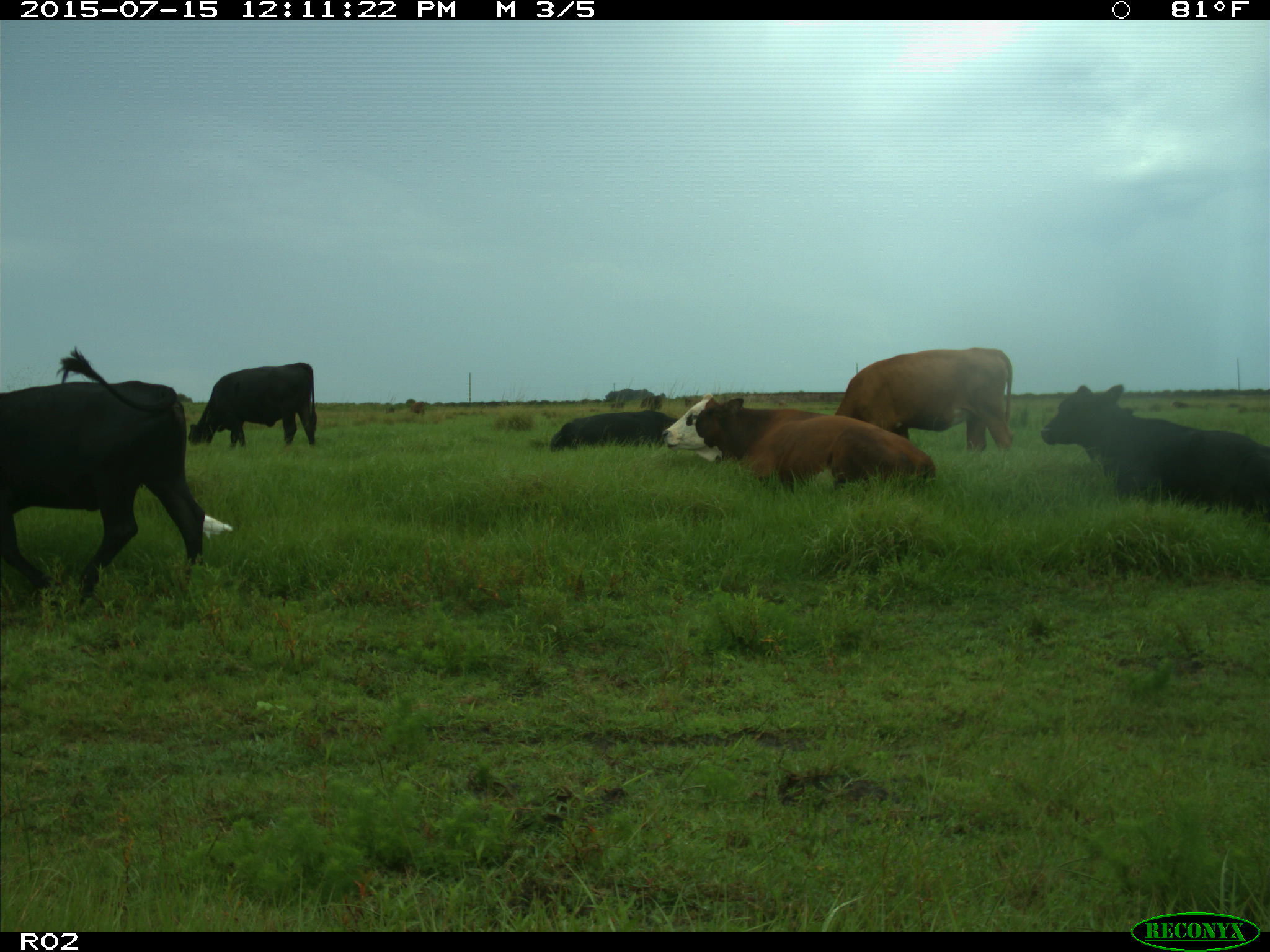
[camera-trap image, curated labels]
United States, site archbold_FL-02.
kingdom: Animalia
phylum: Chordata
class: Mammalia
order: Artiodactyla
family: Bovidae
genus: Bos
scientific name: Bos taurus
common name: domestic cow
Bos taurus (domestic cow).